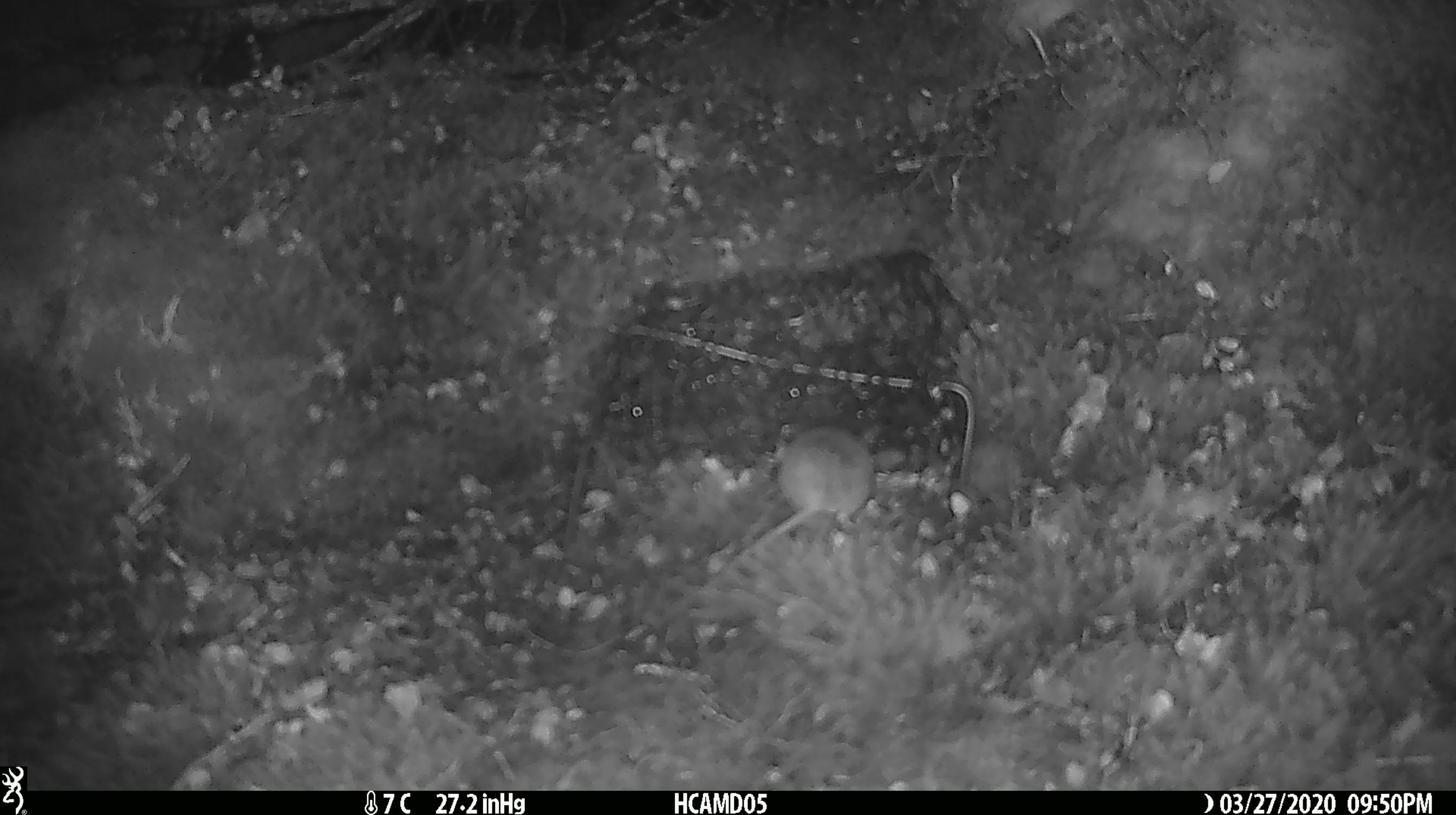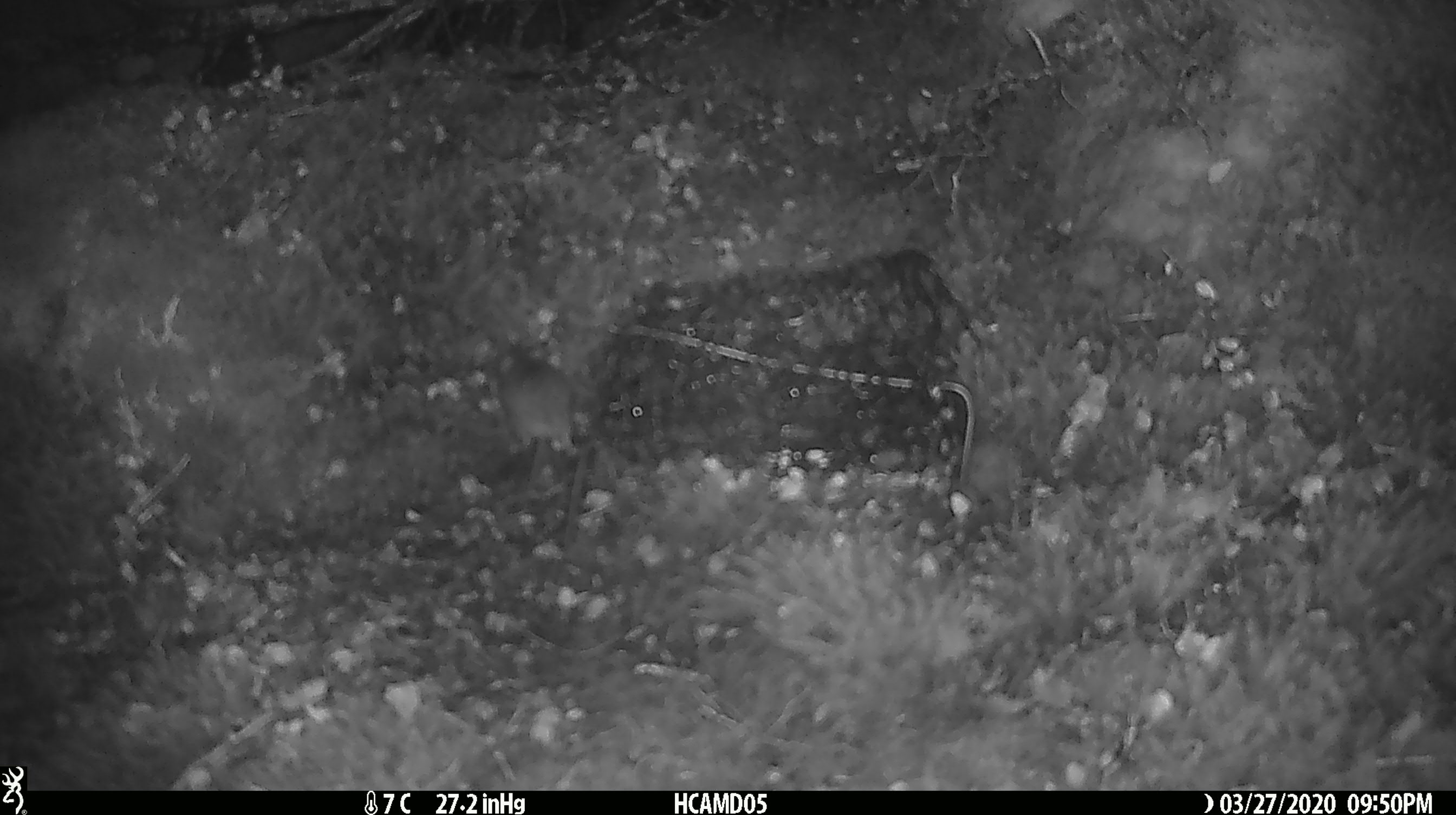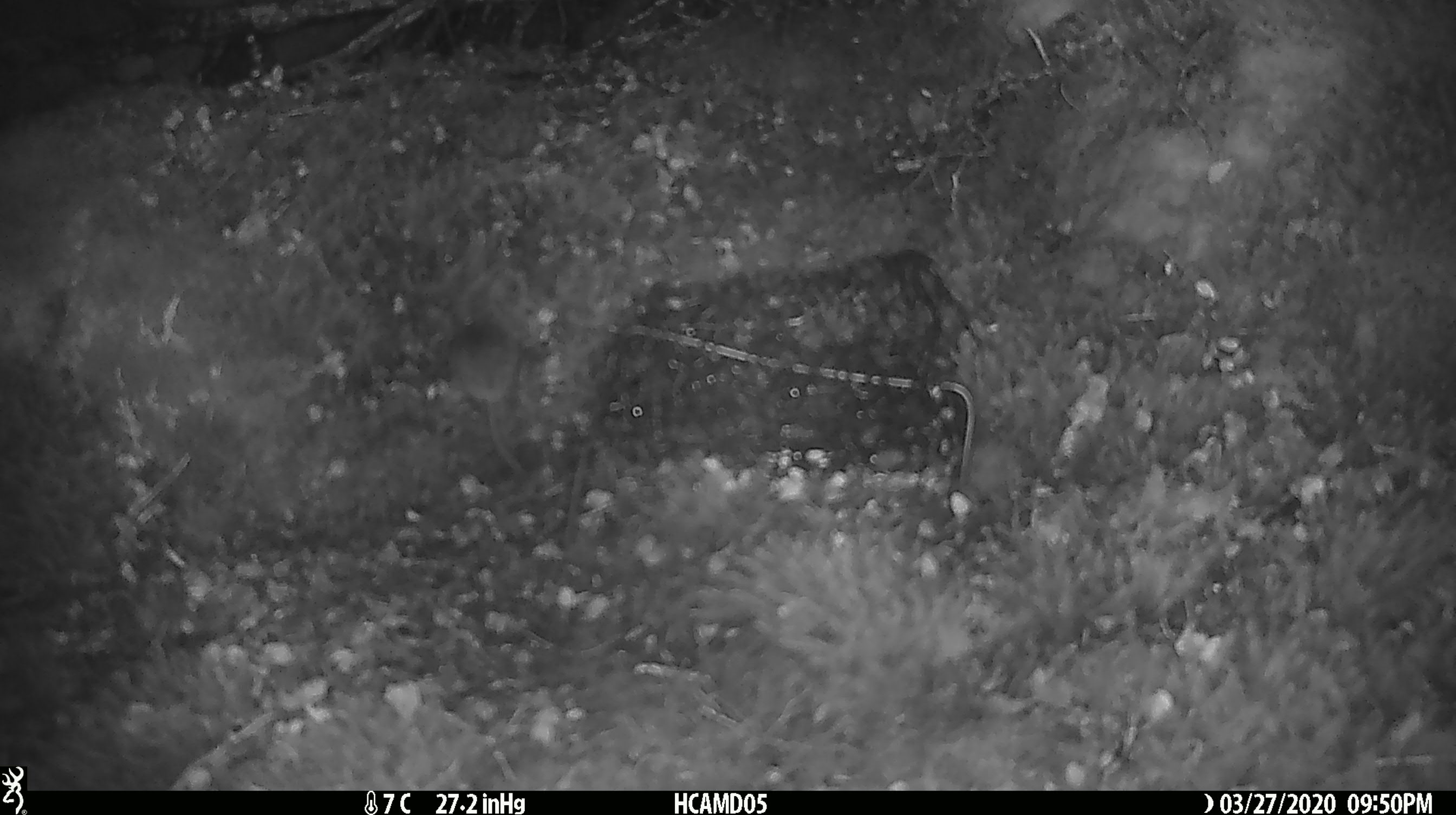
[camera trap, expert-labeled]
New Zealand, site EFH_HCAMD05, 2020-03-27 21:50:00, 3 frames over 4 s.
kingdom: Animalia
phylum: Chordata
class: Mammalia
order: Rodentia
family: Muridae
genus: Mus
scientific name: Mus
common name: mouse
Mouse (Mus).